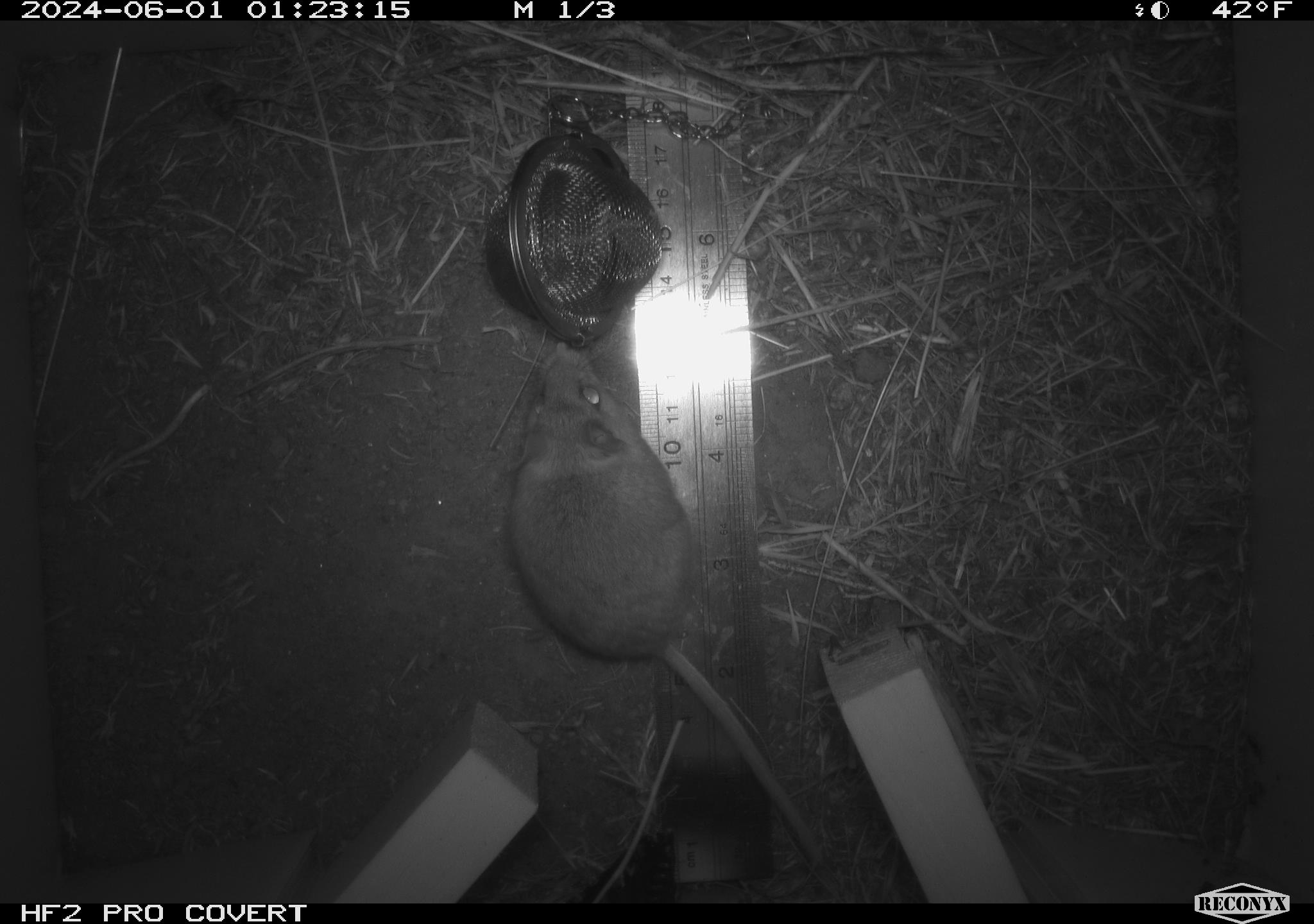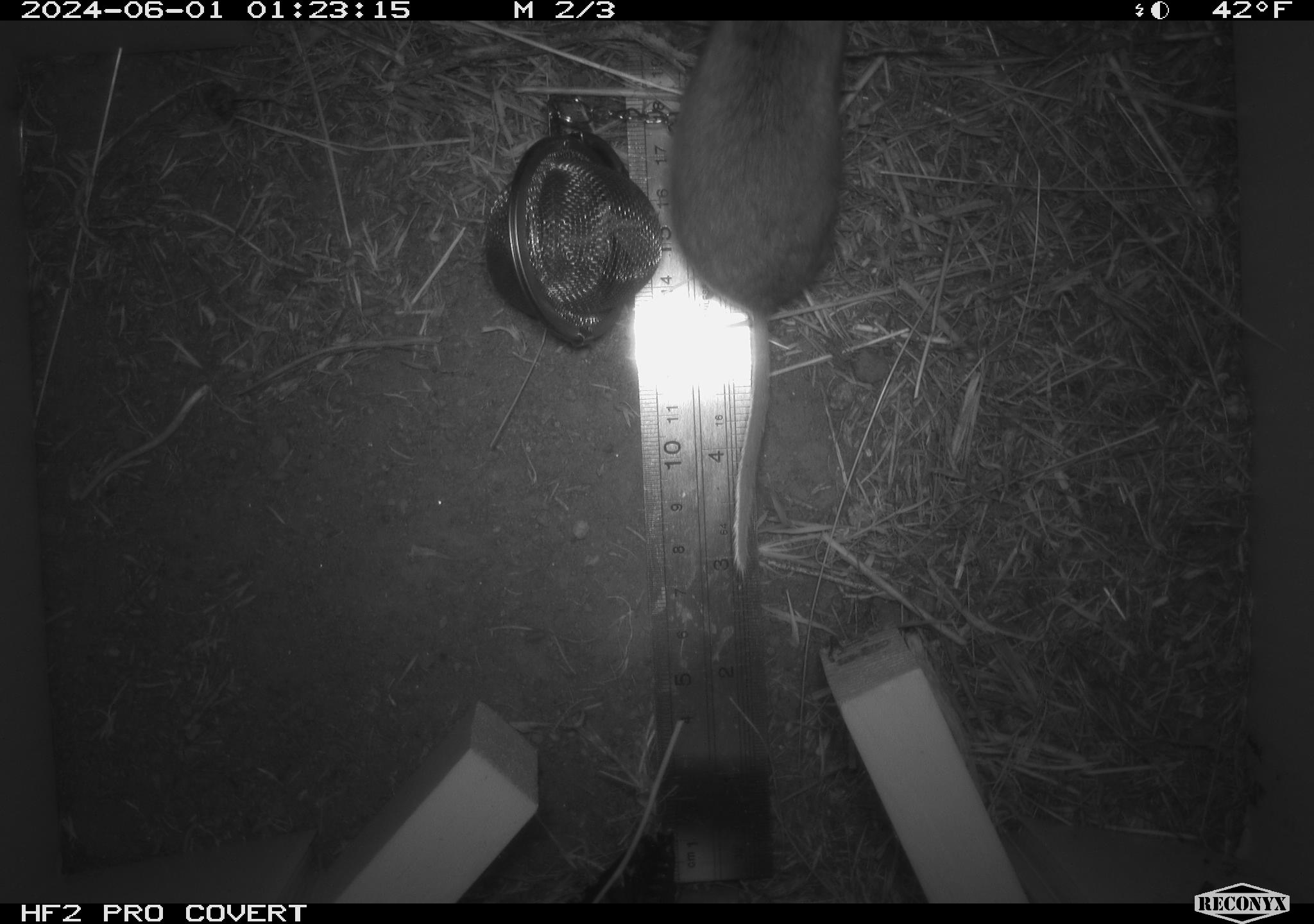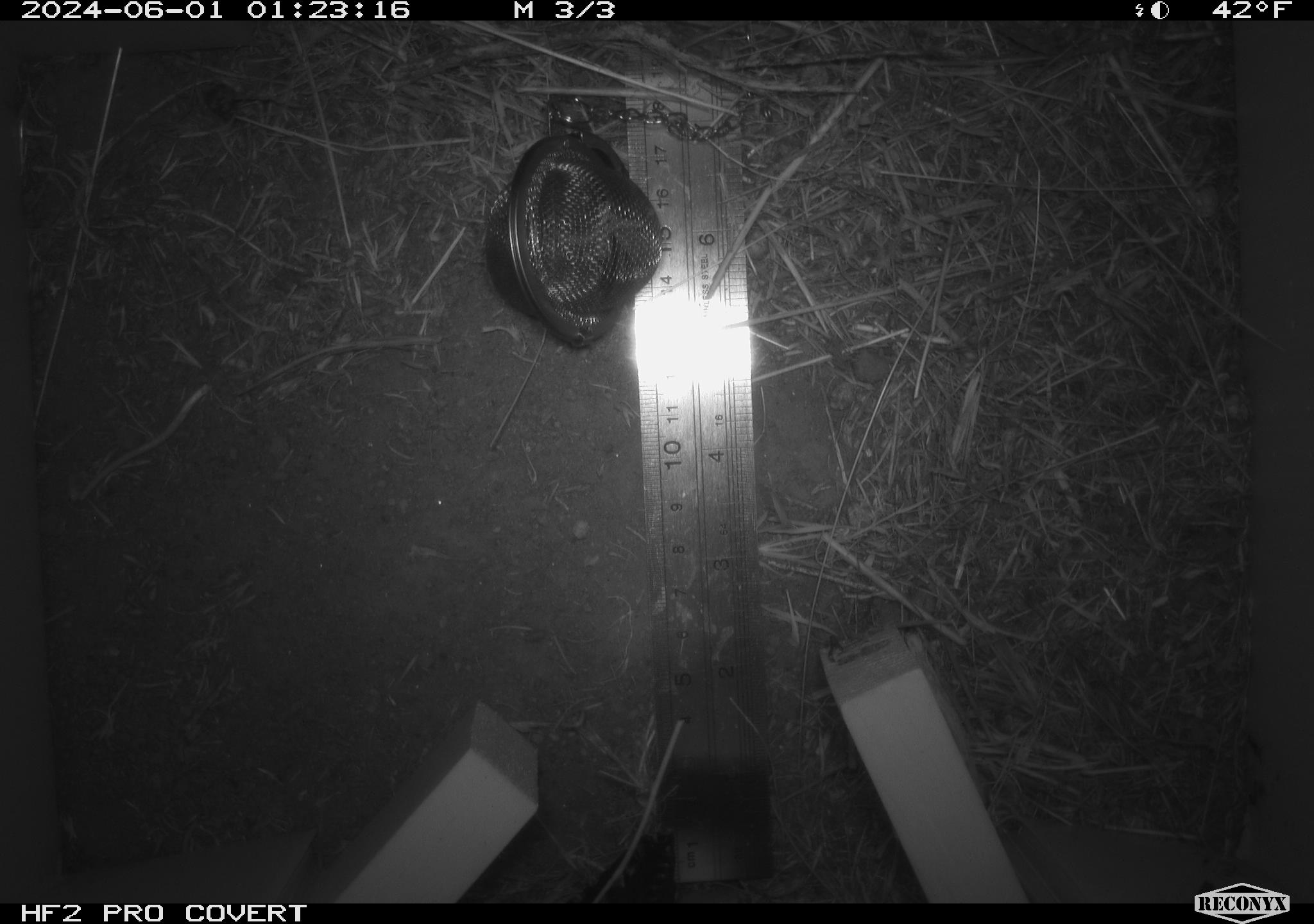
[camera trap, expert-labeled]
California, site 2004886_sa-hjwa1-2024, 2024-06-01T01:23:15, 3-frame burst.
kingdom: Animalia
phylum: Chordata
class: Mammalia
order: Rodentia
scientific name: Rodentia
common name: rodent